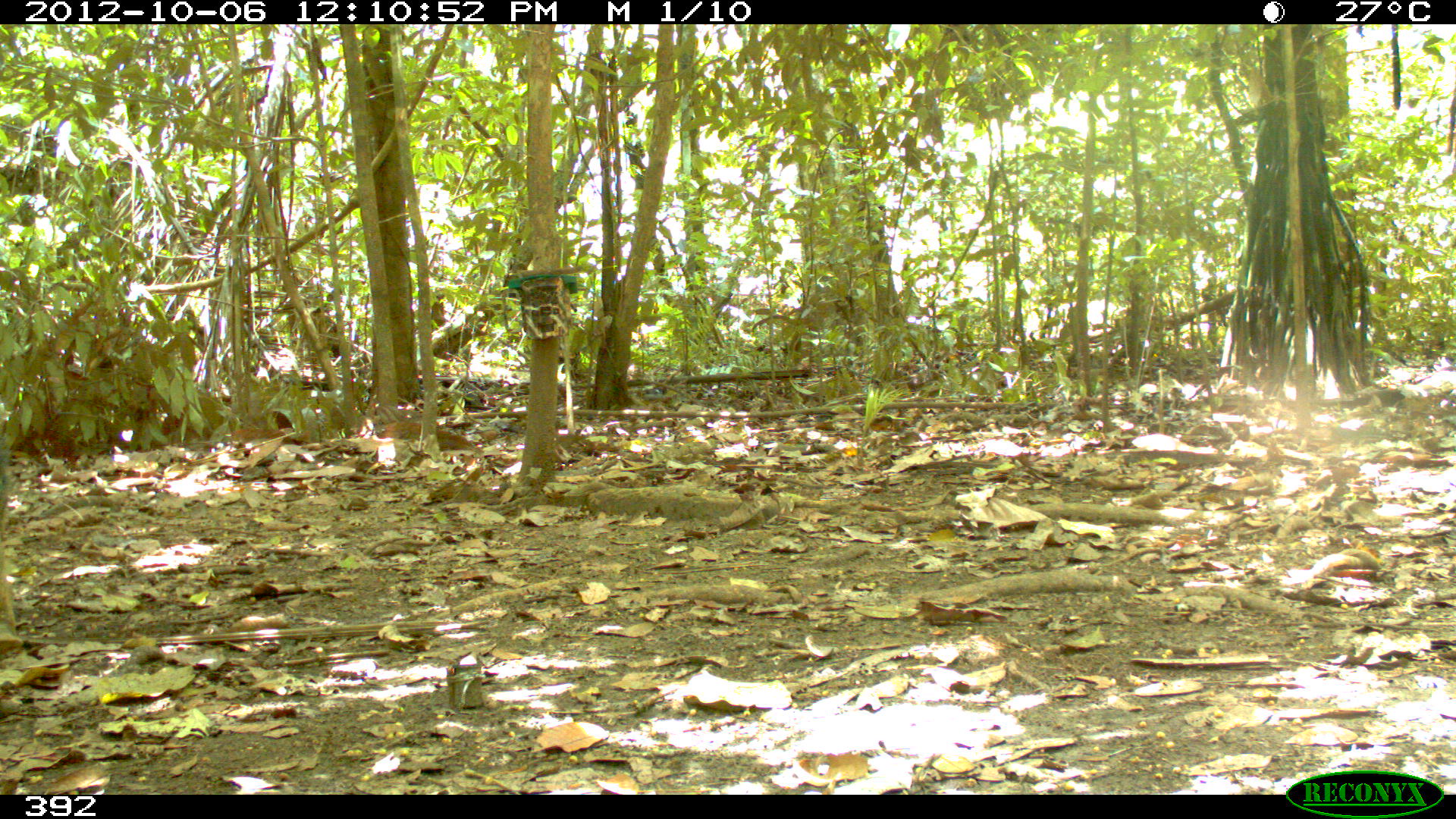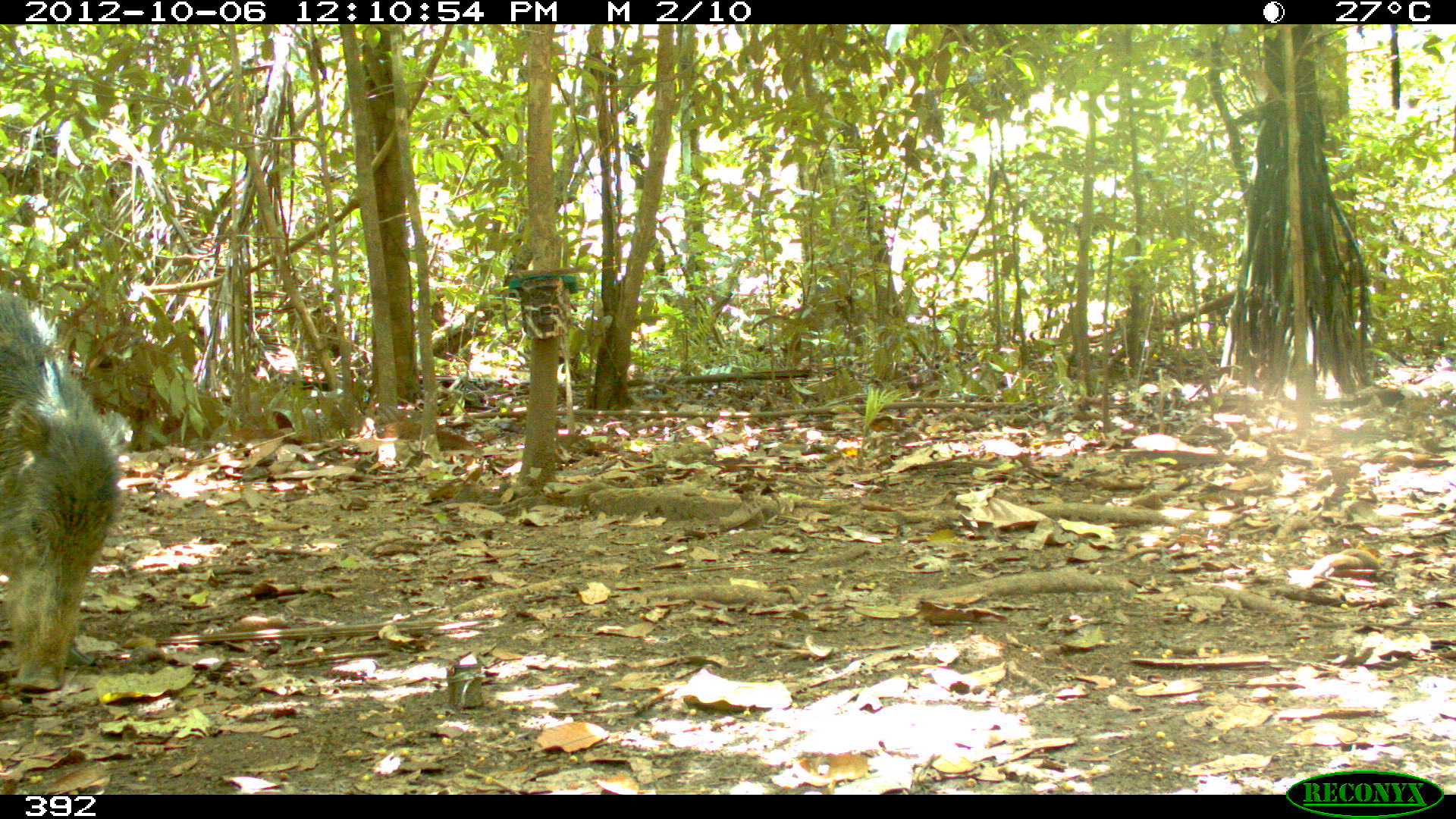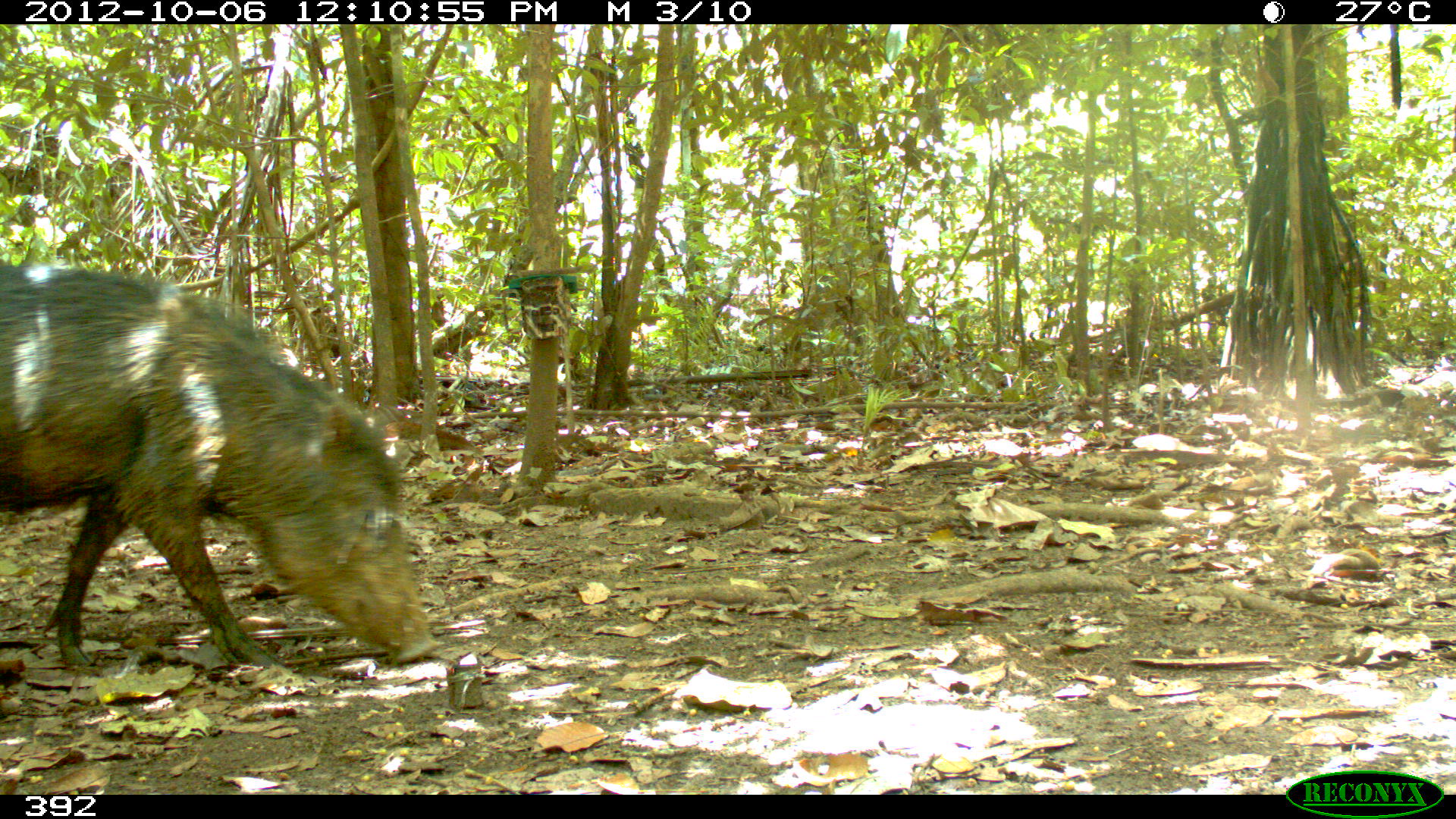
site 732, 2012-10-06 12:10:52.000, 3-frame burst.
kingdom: Animalia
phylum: Chordata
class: Mammalia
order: Artiodactyla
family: Tayassuidae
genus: Tayassu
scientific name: Tayassu pecari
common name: white-lipped peccary